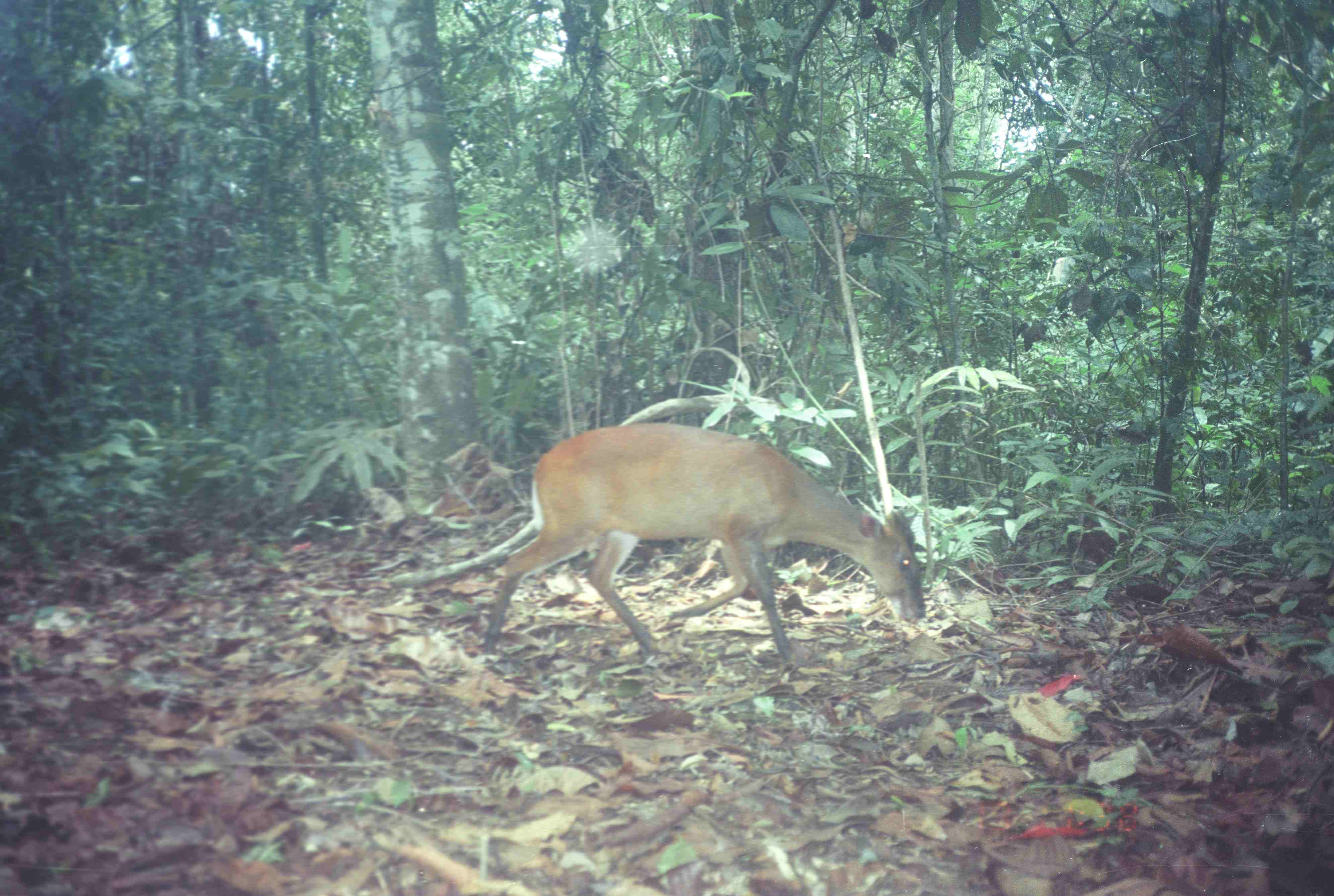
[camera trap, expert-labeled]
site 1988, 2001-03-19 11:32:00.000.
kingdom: Animalia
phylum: Chordata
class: Mammalia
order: Artiodactyla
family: Cervidae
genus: Muntiacus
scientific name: Muntiacus muntjak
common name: southern red muntjac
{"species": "Muntiacus muntjak (southern red muntjac)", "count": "1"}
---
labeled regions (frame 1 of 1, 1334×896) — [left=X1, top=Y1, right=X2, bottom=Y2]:
muntiacus muntjak: [left=480, top=422, right=929, bottom=673]